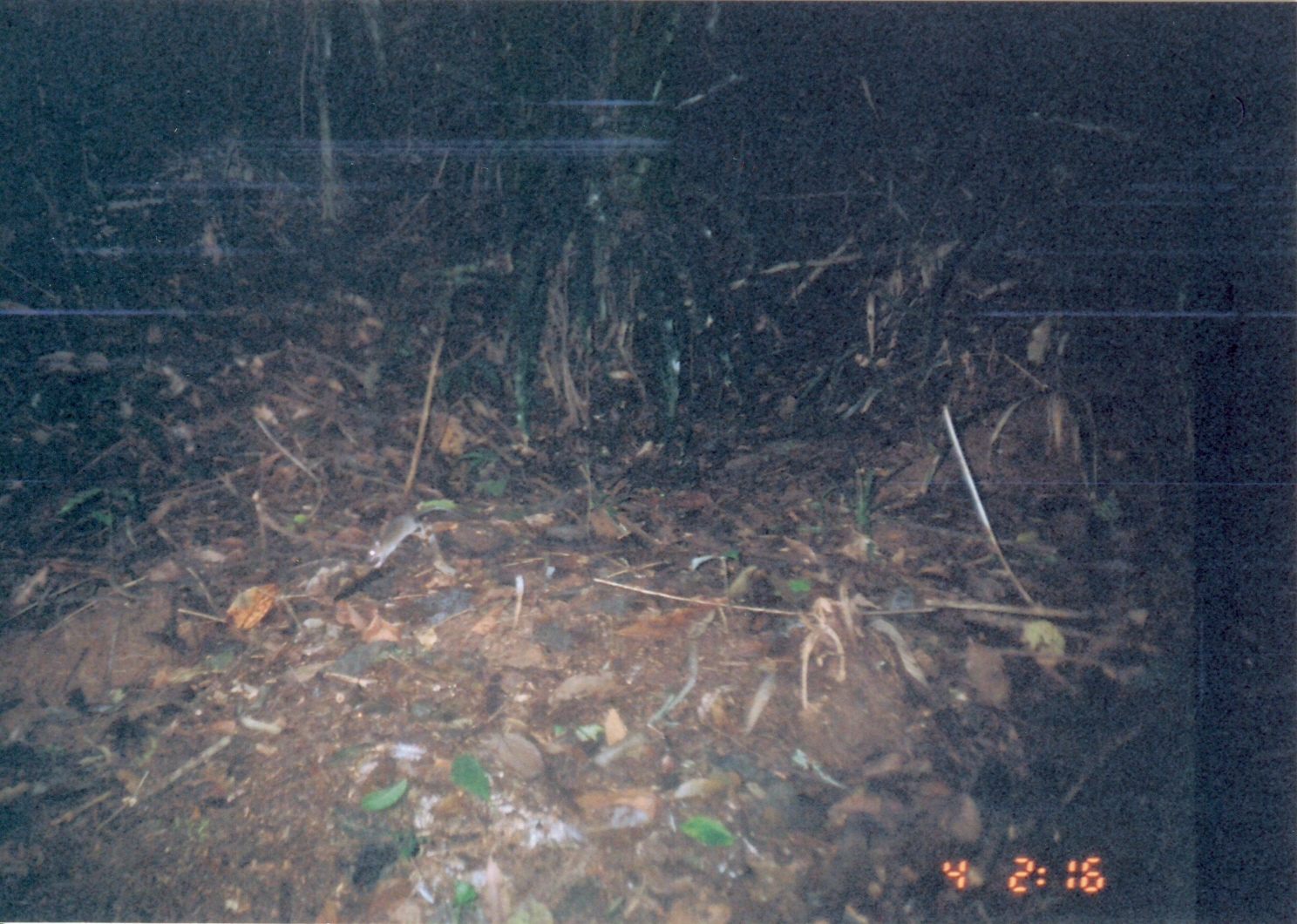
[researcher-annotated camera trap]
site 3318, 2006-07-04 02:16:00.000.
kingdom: Animalia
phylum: Chordata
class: Mammalia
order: Rodentia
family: Muridae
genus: Rattus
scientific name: Rattus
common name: rodent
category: unknown rat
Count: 1.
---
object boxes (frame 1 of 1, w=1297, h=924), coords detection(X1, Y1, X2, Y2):
unknown rat: detection(361, 512, 447, 572)